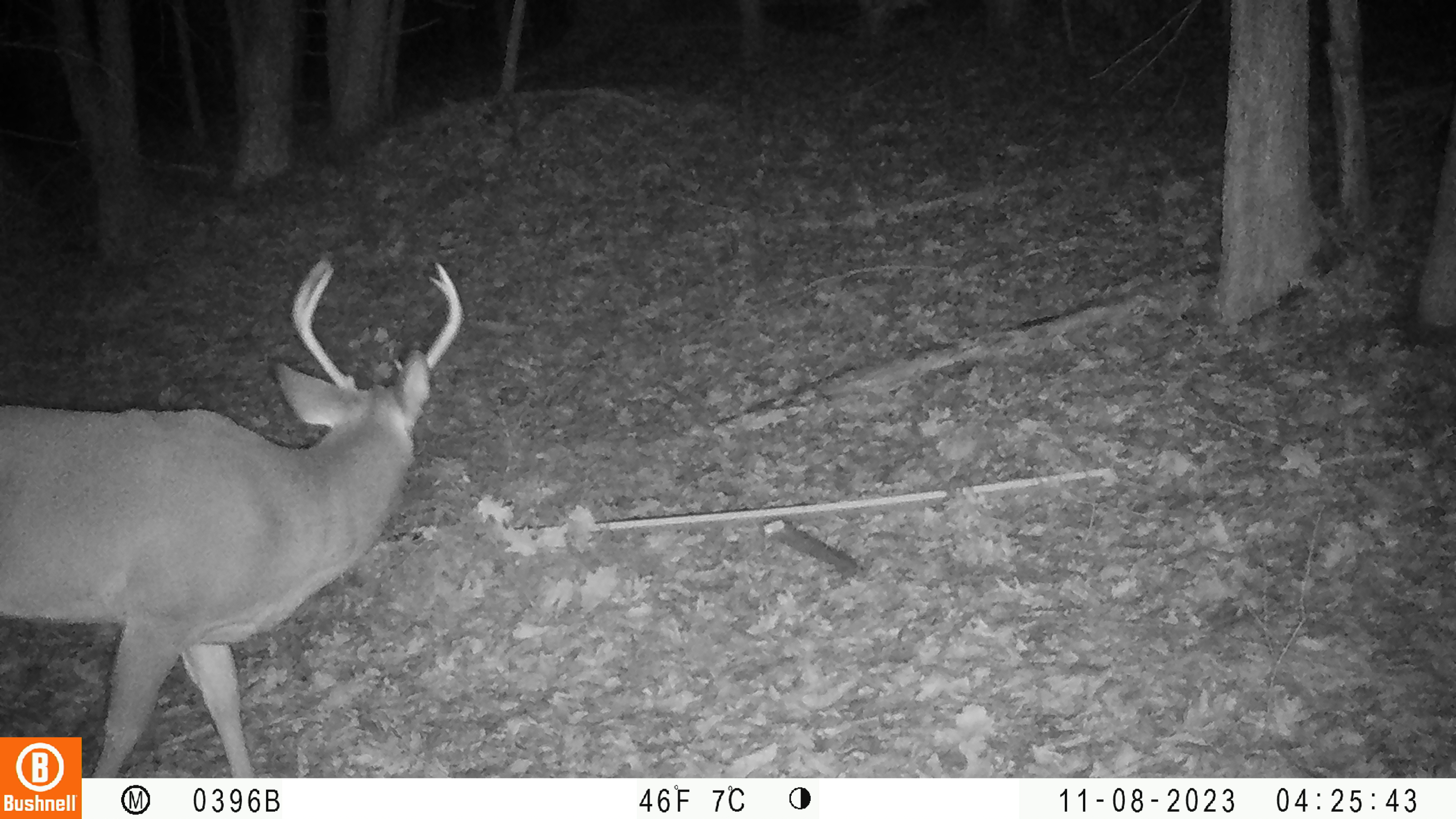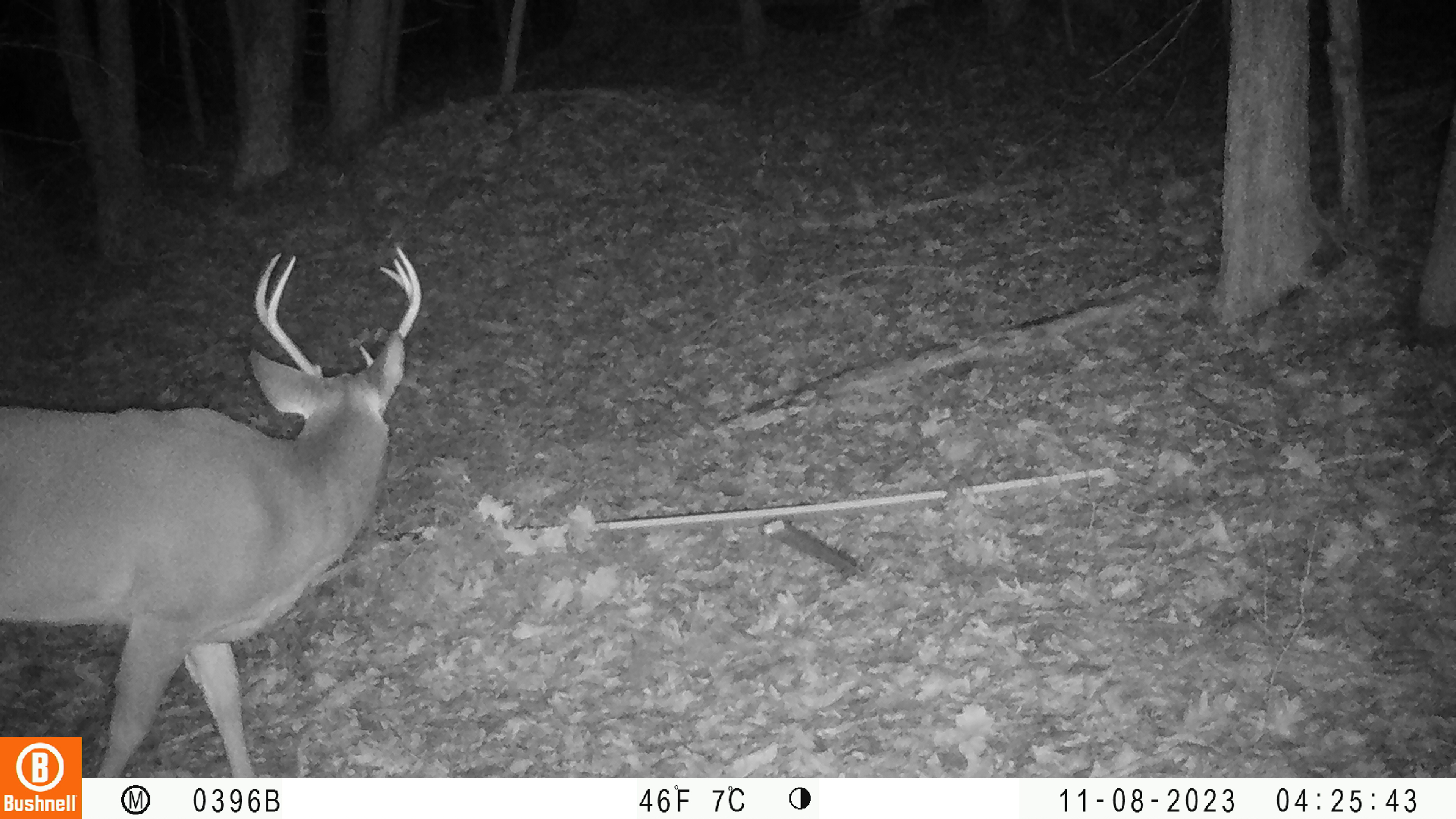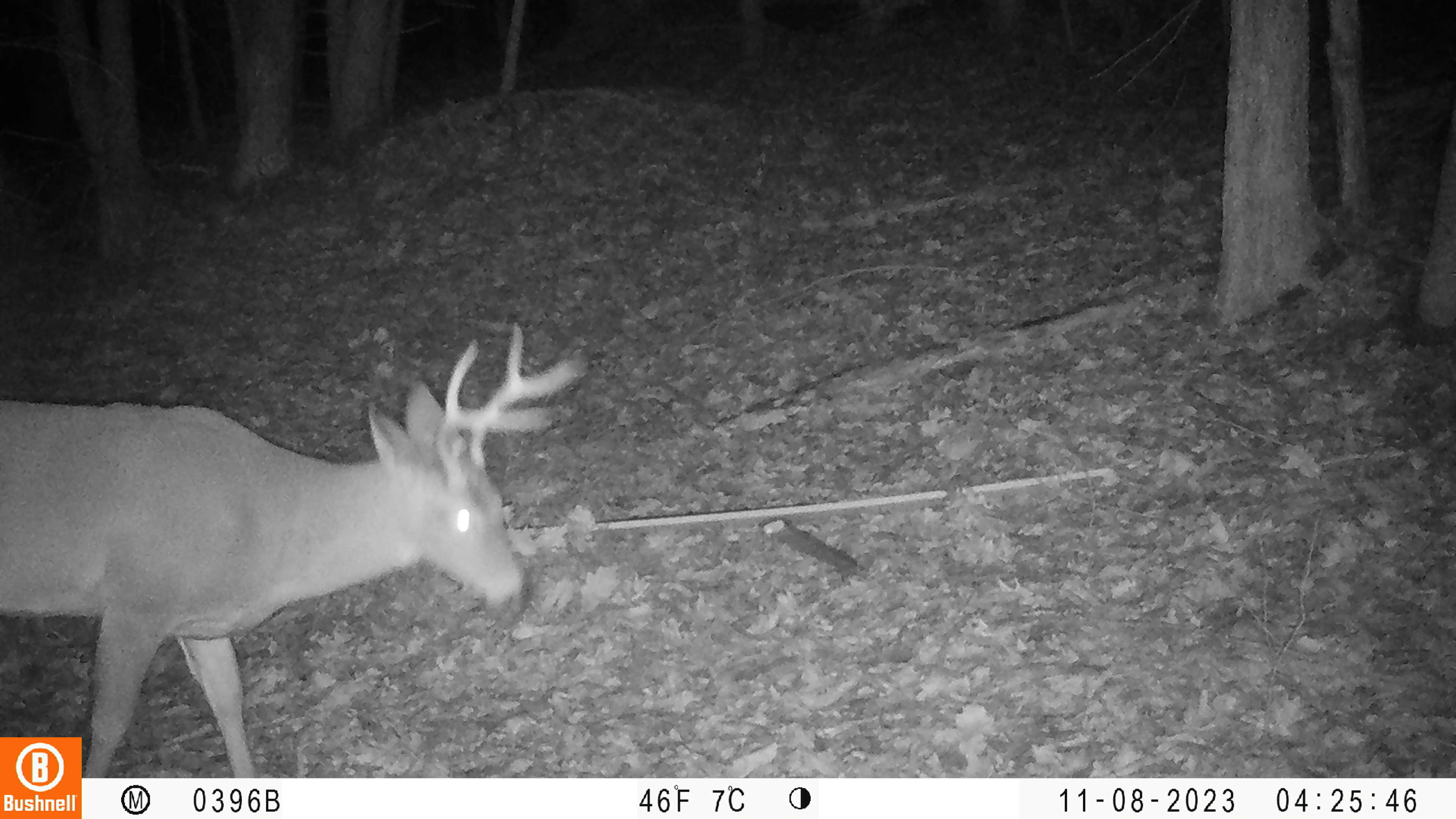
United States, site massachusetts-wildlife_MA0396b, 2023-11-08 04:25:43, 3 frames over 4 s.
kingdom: Animalia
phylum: Chordata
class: Mammalia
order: Artiodactyla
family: Cervidae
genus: Odocoileus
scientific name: Odocoileus virginianus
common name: white-tailed deer